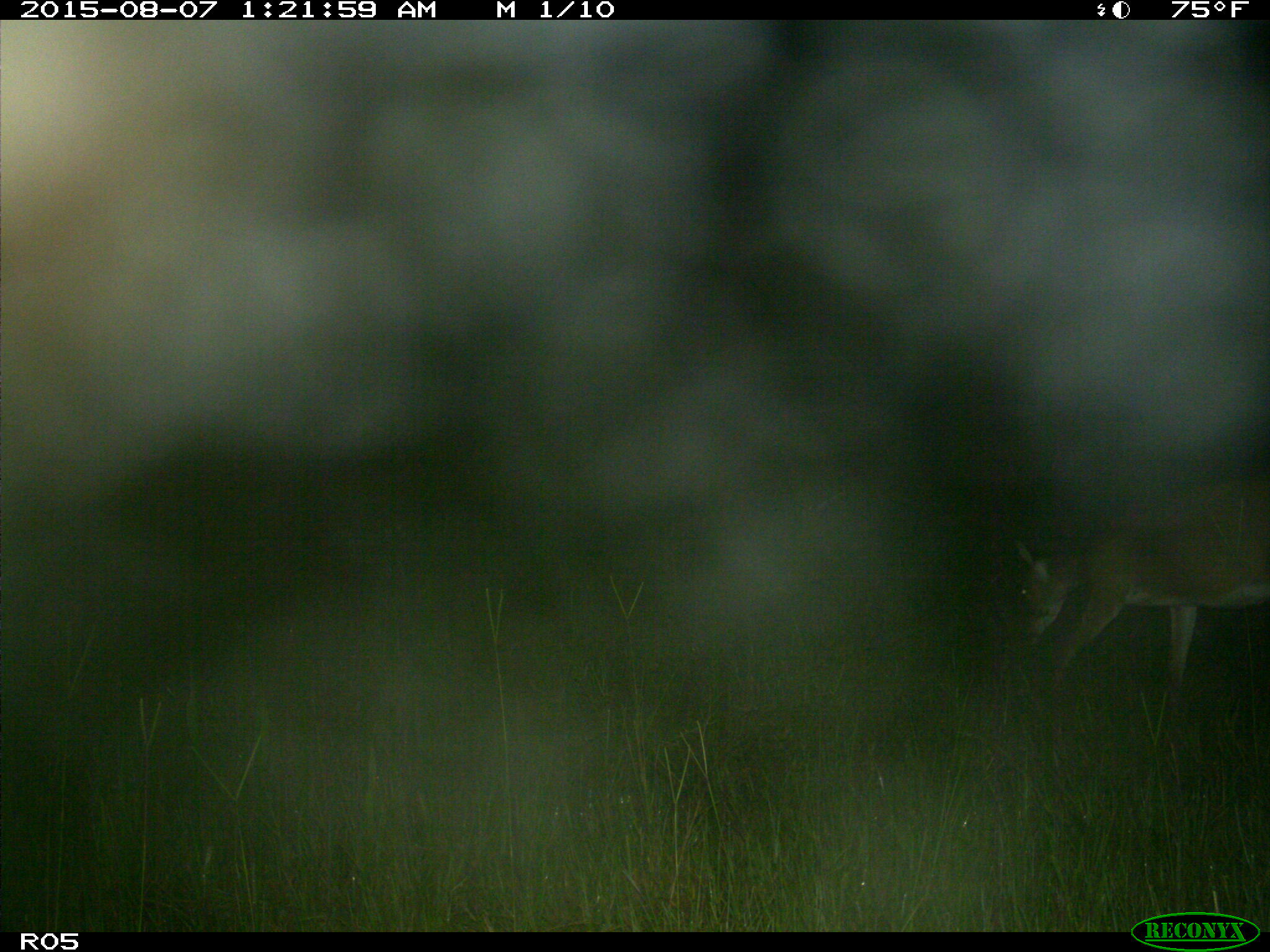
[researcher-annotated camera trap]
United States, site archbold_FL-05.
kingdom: Animalia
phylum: Chordata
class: Mammalia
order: Artiodactyla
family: Cervidae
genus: Odocoileus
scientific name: Odocoileus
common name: deer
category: unidentified deer